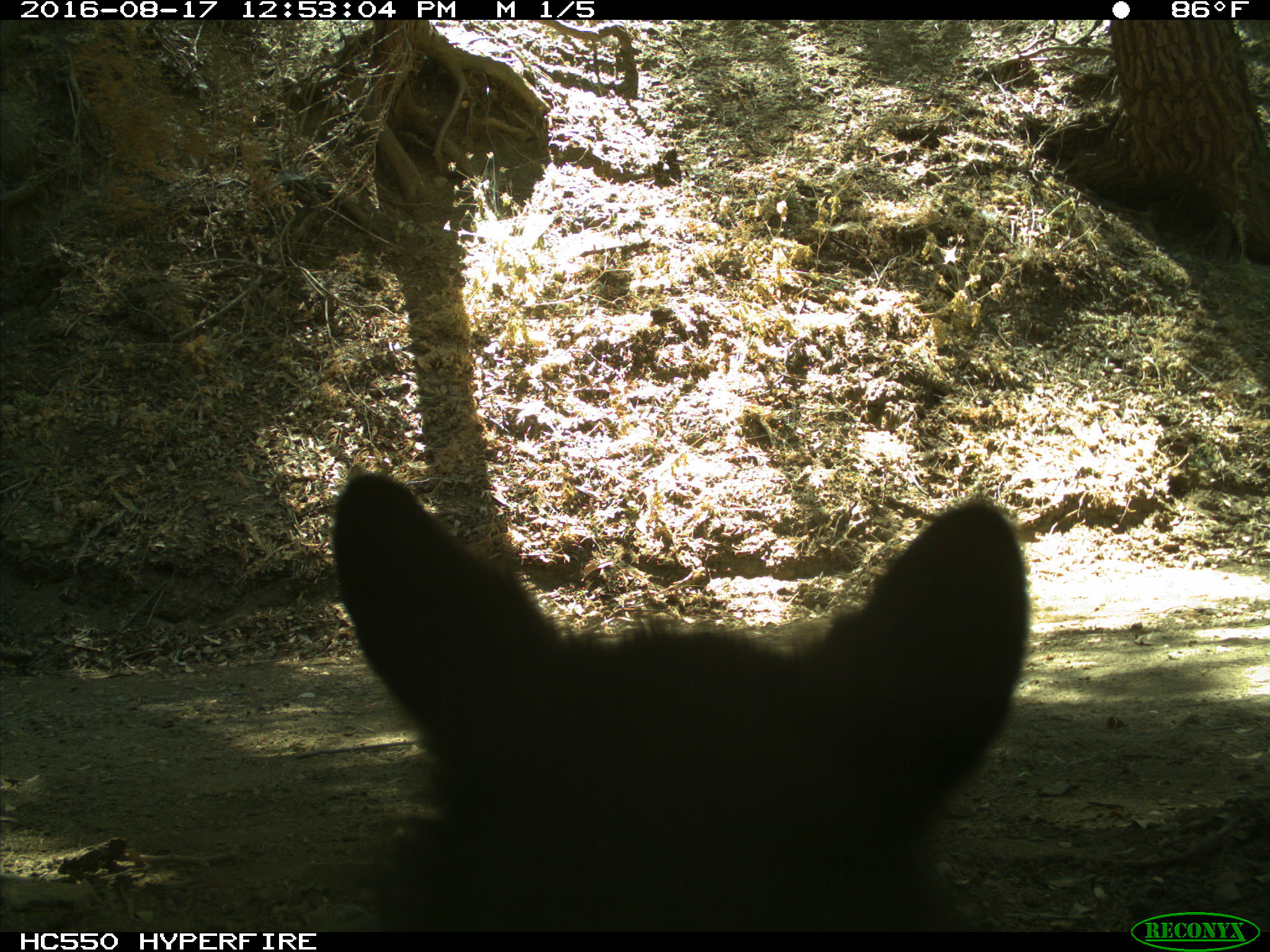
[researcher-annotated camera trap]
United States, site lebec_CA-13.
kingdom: Animalia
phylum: Chordata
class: Mammalia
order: Carnivora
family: Ursidae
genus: Ursus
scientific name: Ursus americanus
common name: american black bear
Ursus americanus (american black bear).